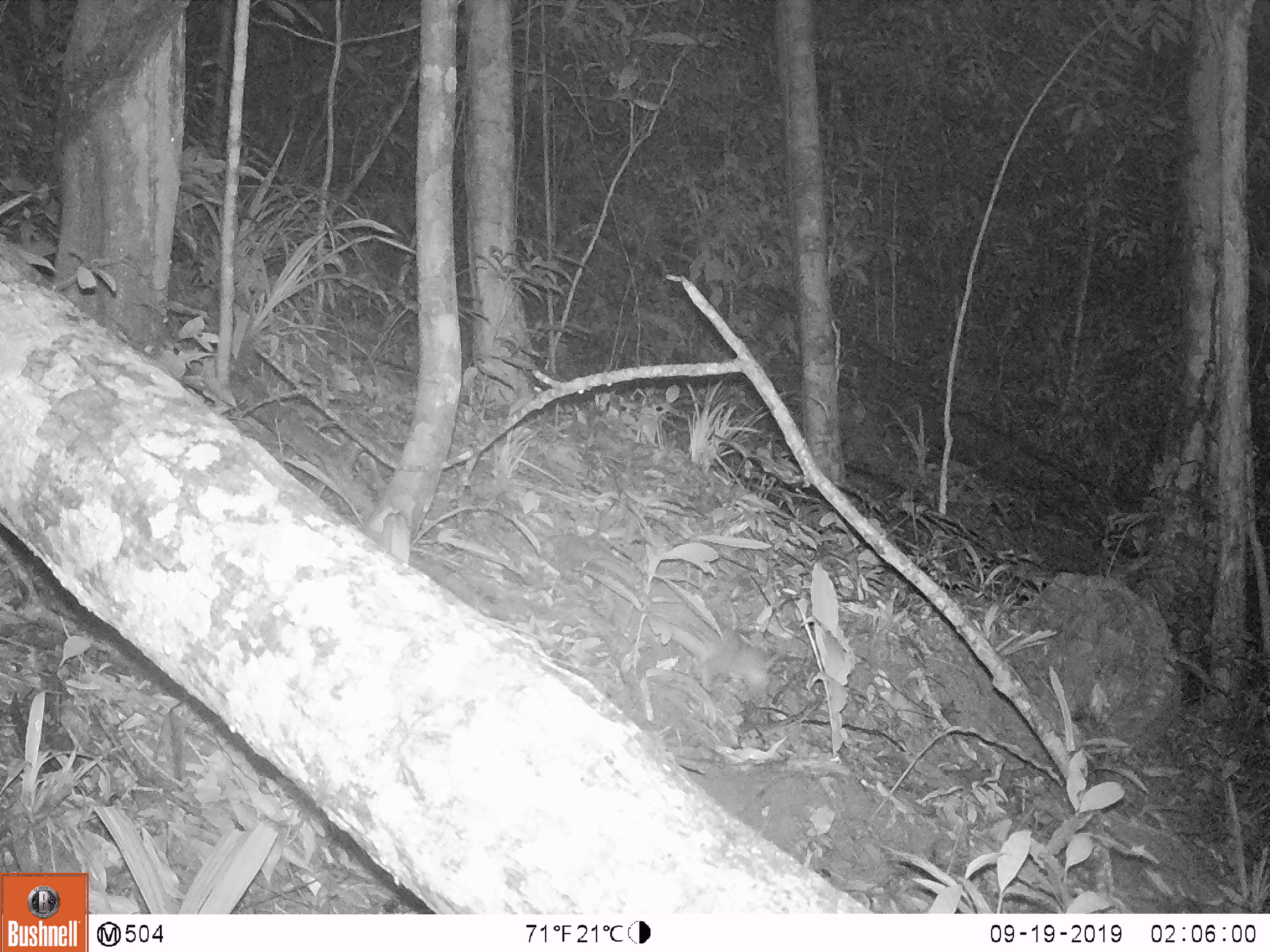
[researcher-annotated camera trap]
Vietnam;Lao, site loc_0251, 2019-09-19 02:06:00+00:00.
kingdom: Animalia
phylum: Chordata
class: Mammalia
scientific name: Mammalia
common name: mammal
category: unidentified small mammal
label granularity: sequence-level